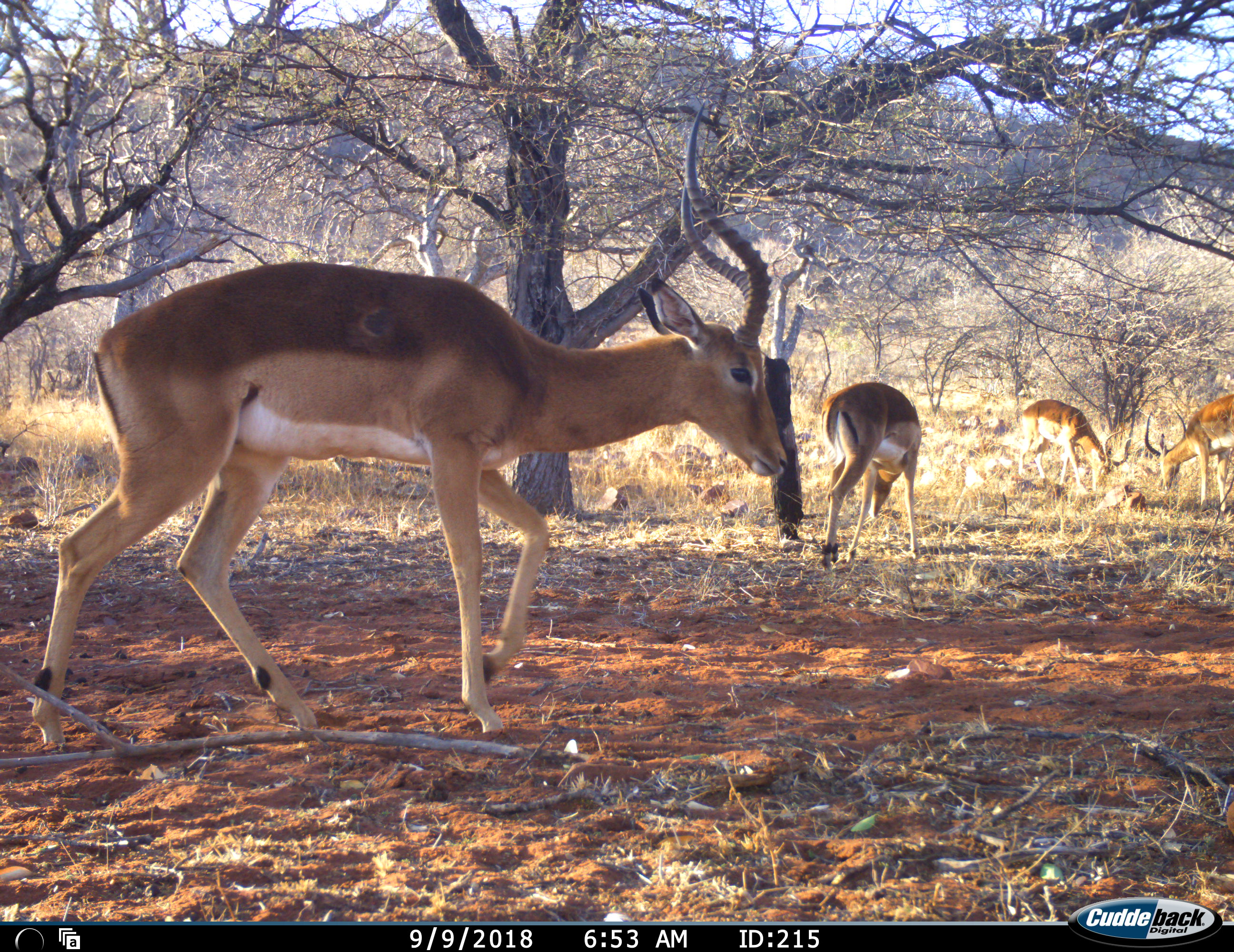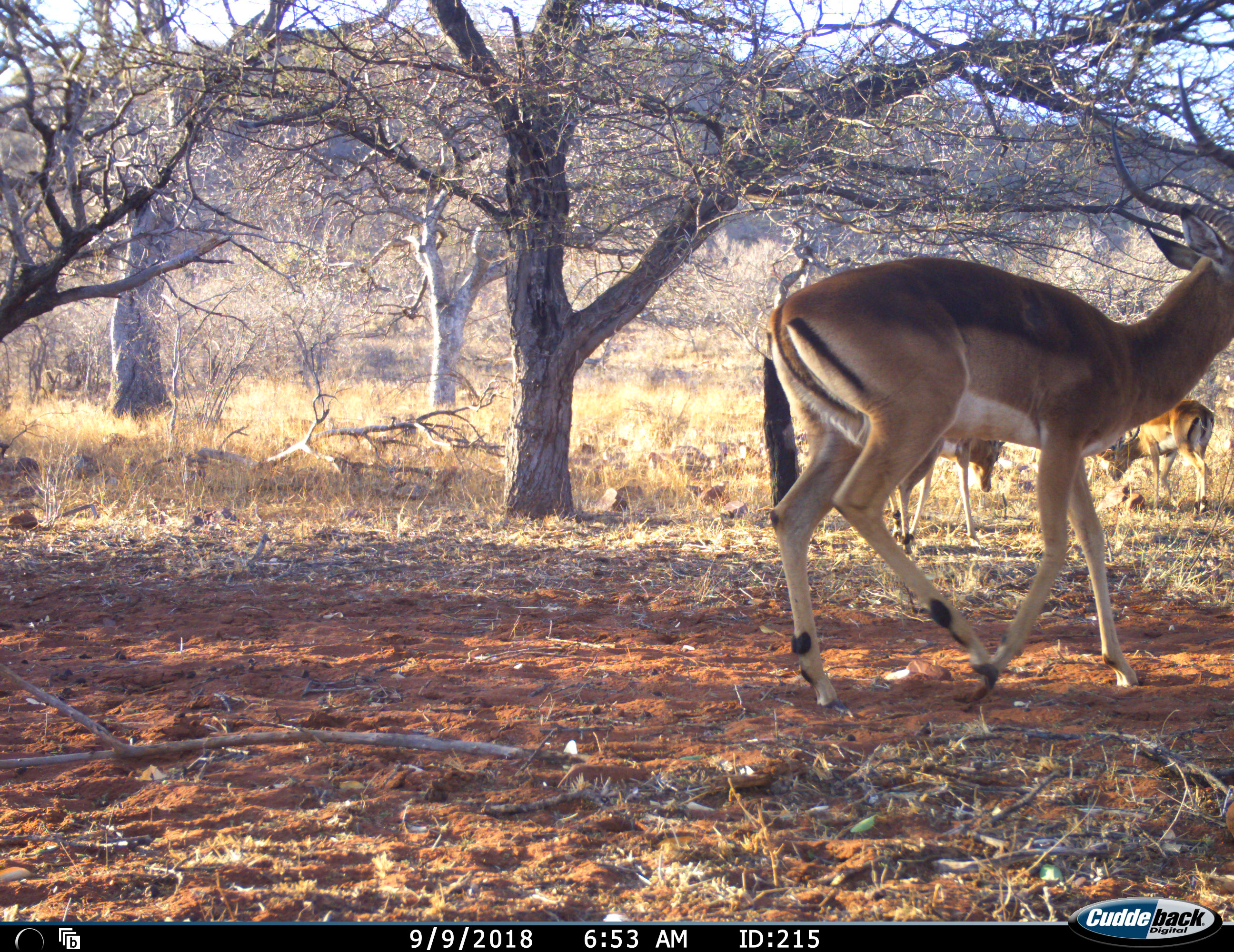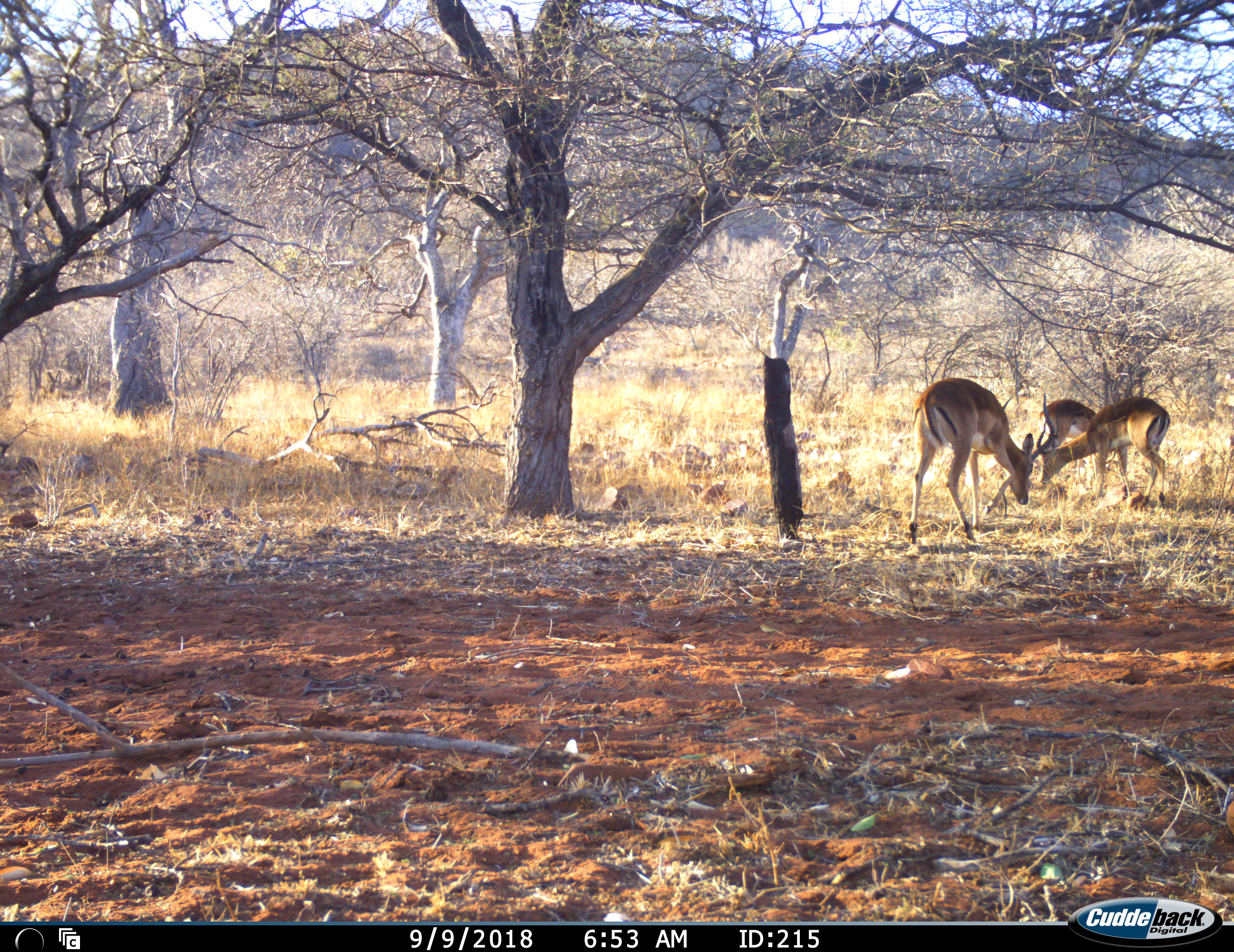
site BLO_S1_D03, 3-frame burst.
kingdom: Animalia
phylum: Chordata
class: Mammalia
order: Artiodactyla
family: Bovidae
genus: Aepyceros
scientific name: Aepyceros melampus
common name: impala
Impala (Aepyceros melampus), count 4. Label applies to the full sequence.